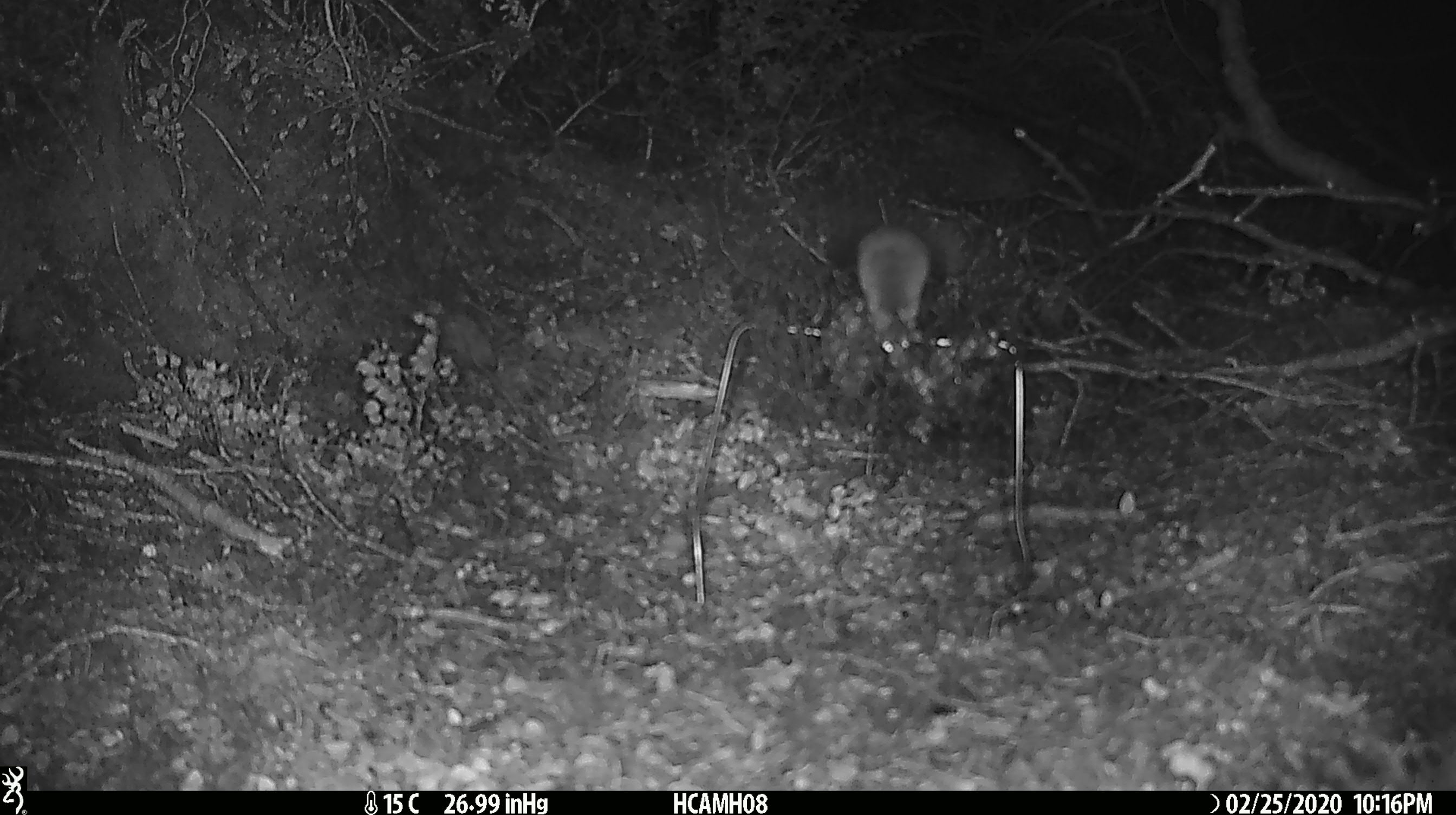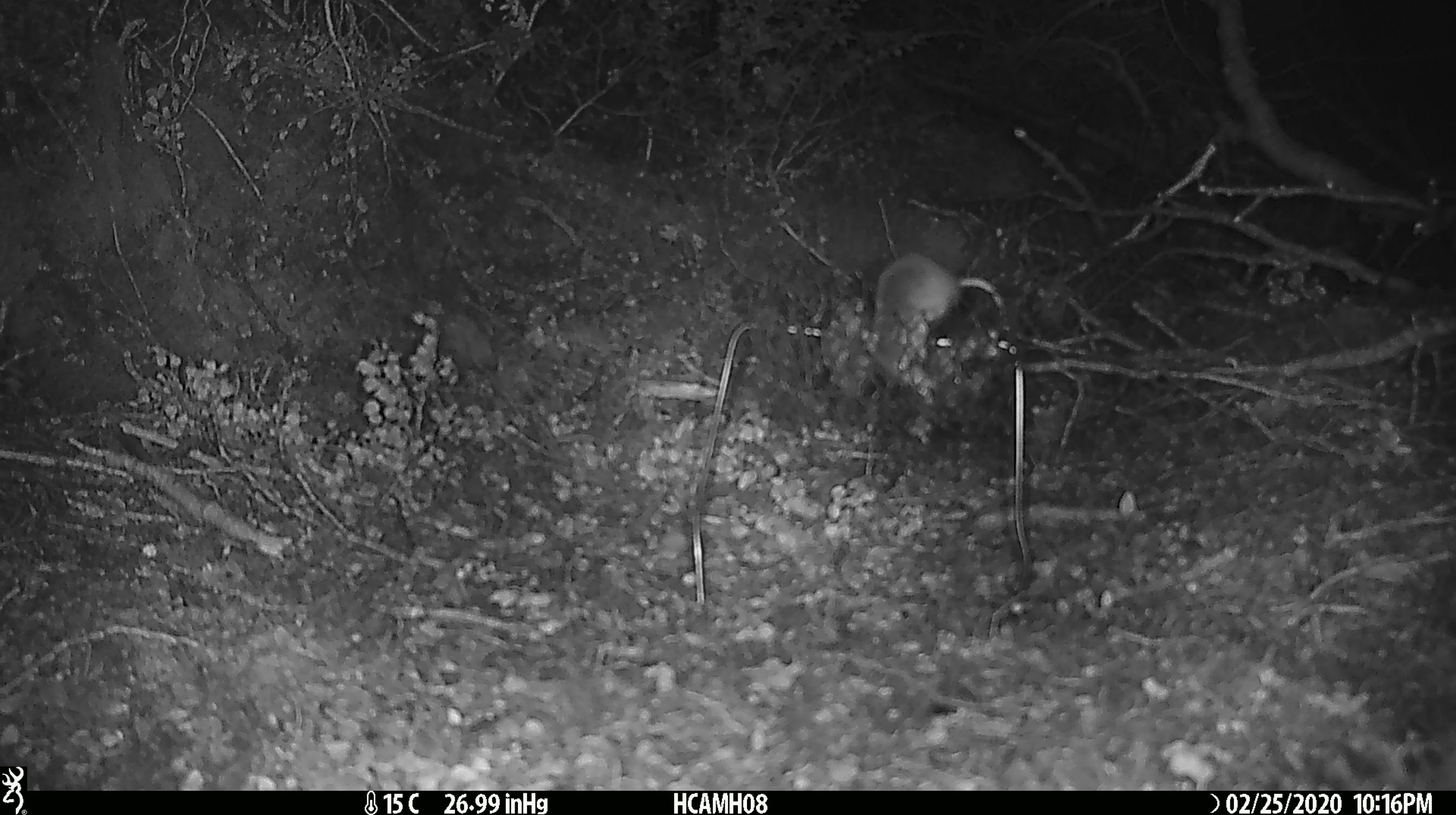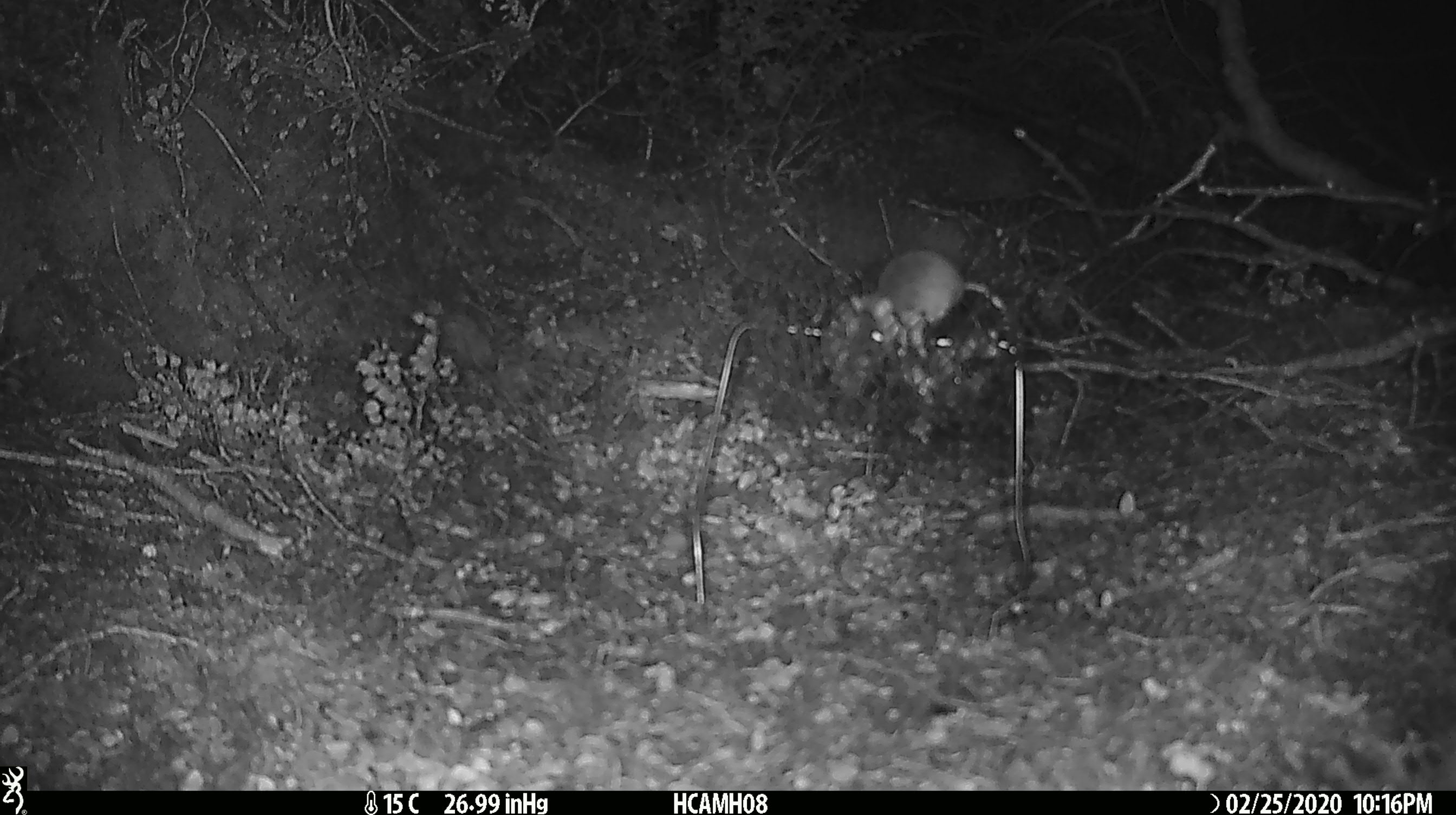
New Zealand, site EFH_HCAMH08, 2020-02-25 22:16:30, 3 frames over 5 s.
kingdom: Animalia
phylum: Chordata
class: Mammalia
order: Rodentia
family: Muridae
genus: Mus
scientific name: Mus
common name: mouse